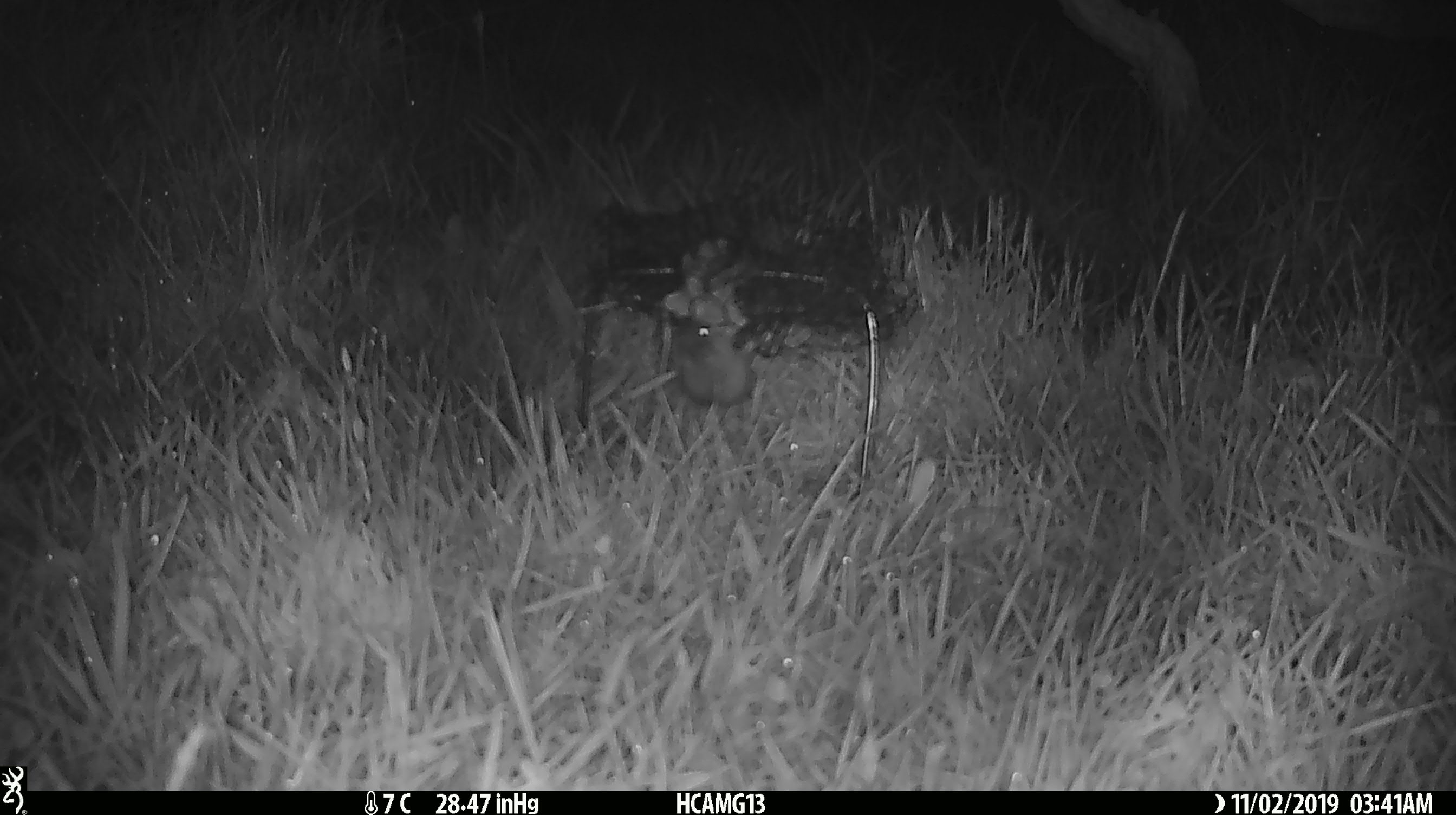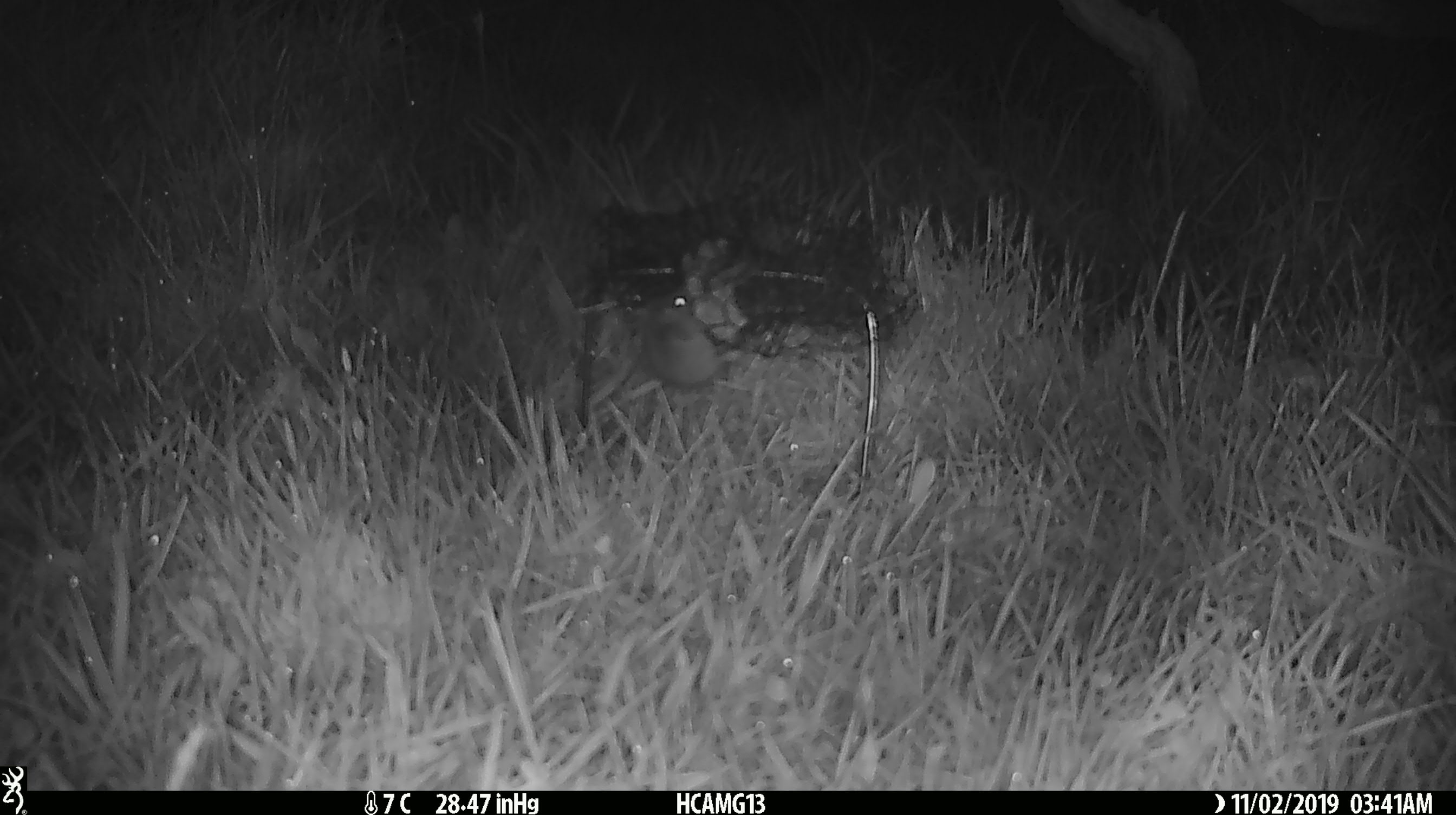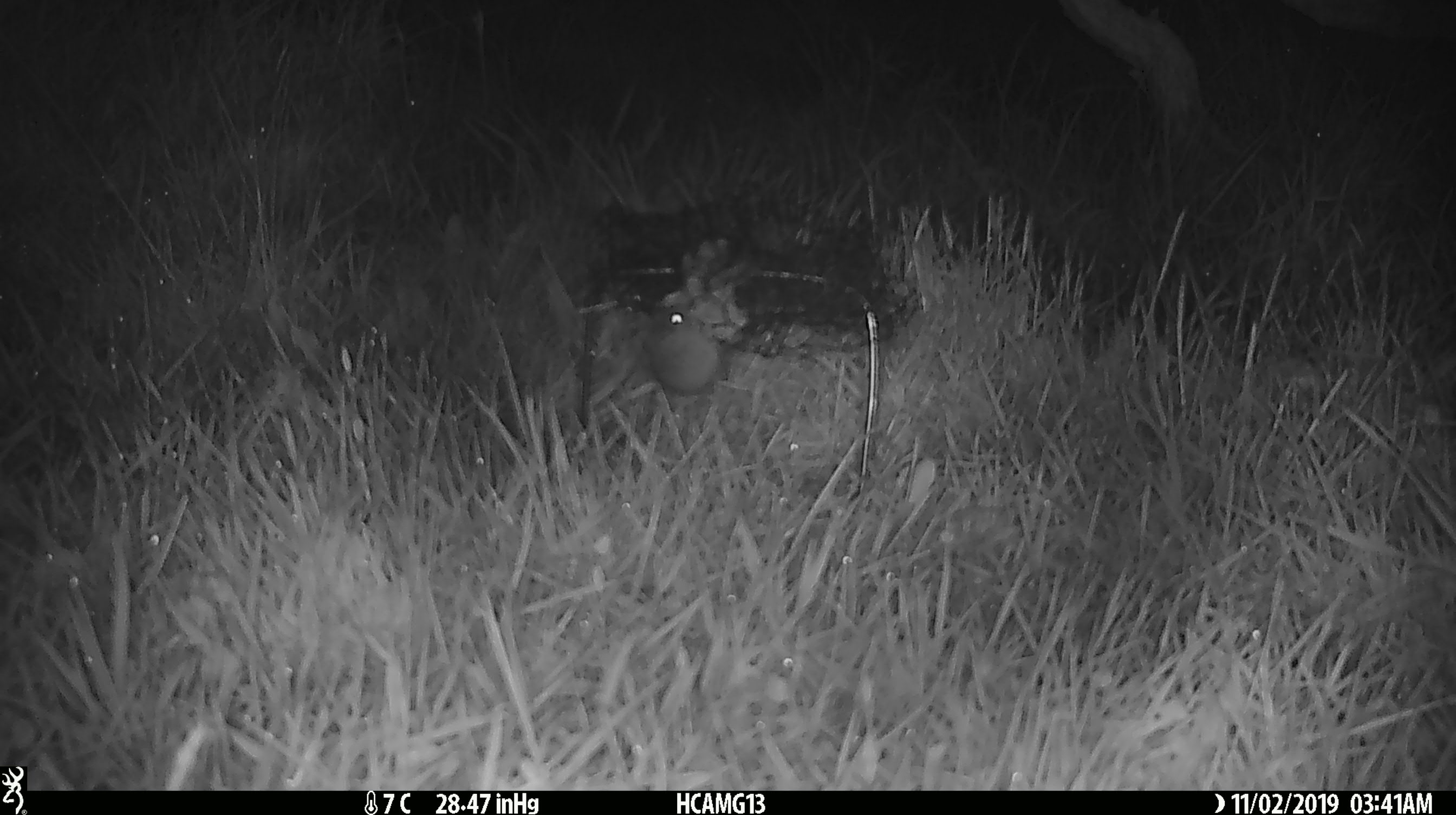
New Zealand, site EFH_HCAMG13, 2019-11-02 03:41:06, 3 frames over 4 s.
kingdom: Animalia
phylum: Chordata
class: Mammalia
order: Rodentia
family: Muridae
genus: Mus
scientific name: Mus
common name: mouse